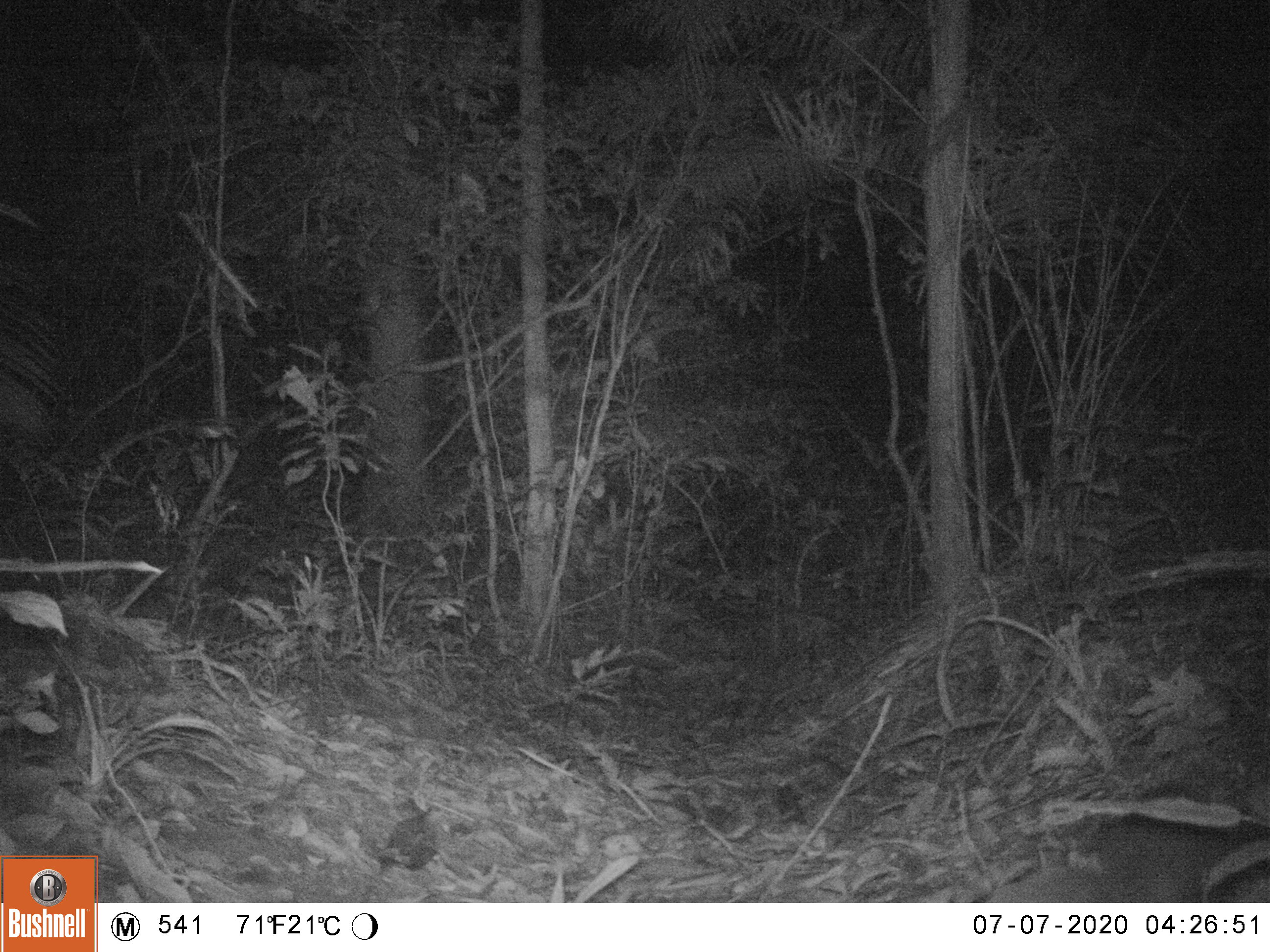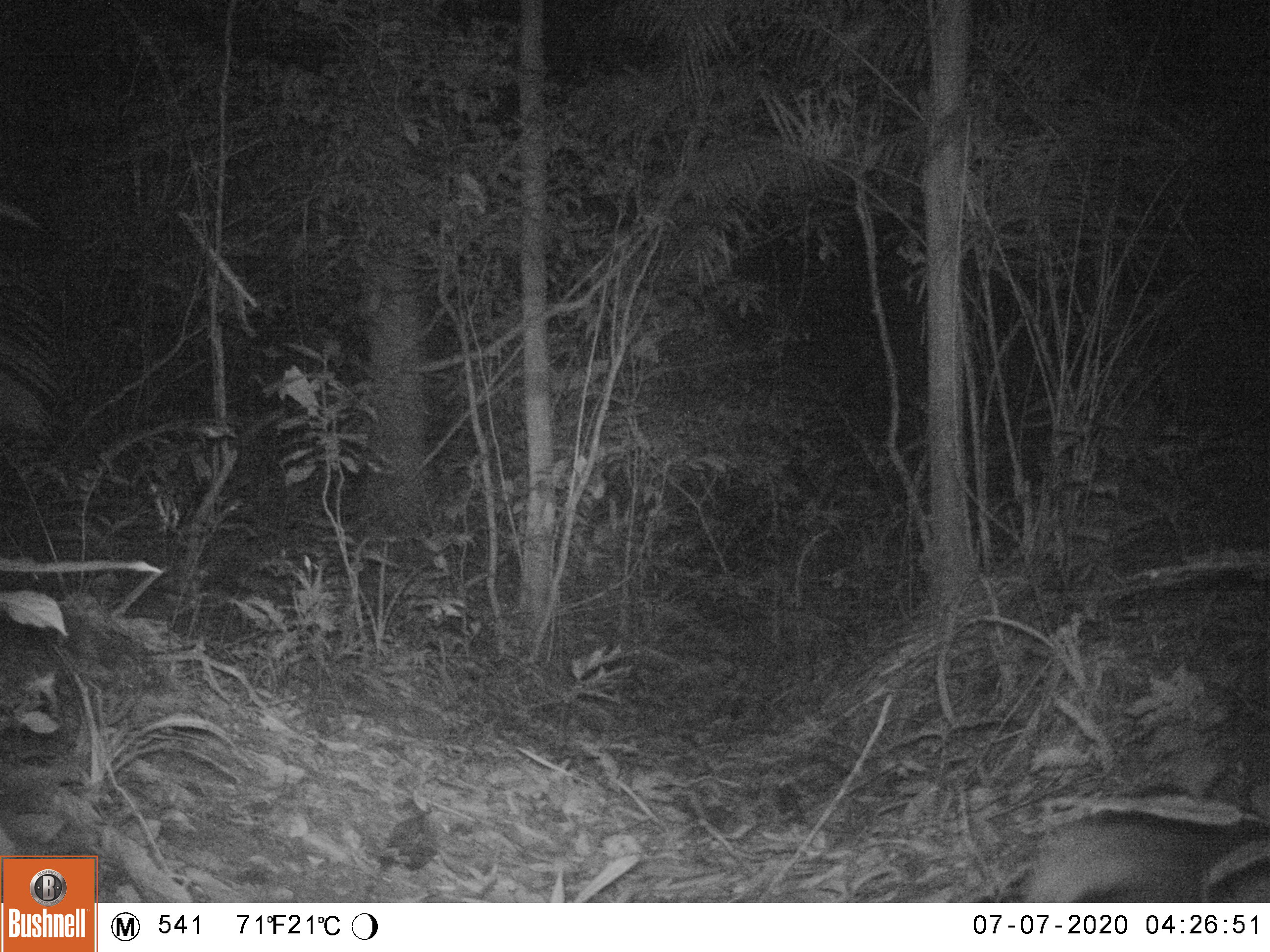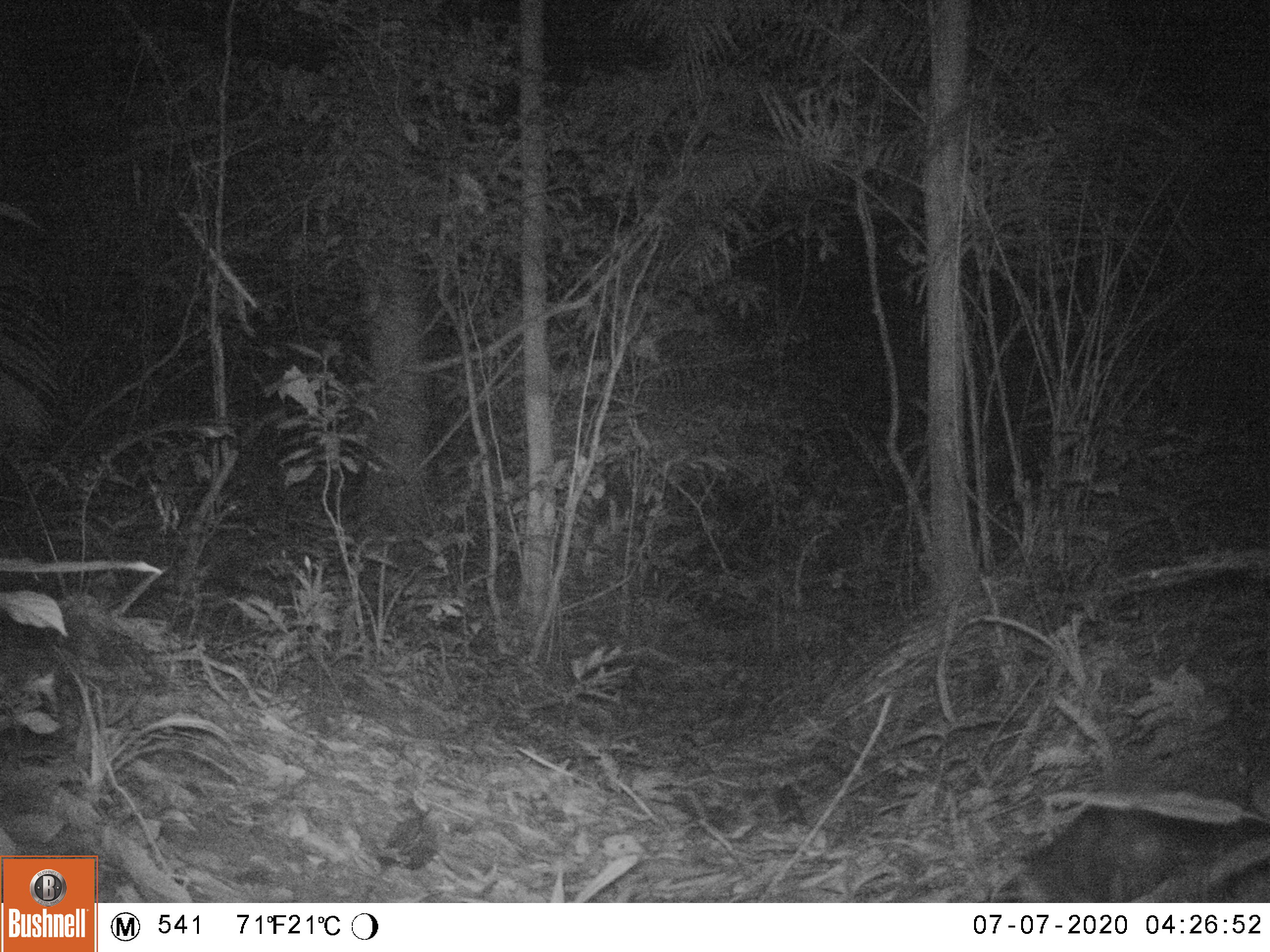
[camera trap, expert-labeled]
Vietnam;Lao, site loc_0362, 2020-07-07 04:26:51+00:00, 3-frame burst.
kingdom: Animalia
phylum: Chordata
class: Mammalia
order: Carnivora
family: Mustelidae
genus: Melogale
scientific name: Melogale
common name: ferret badger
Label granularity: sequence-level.